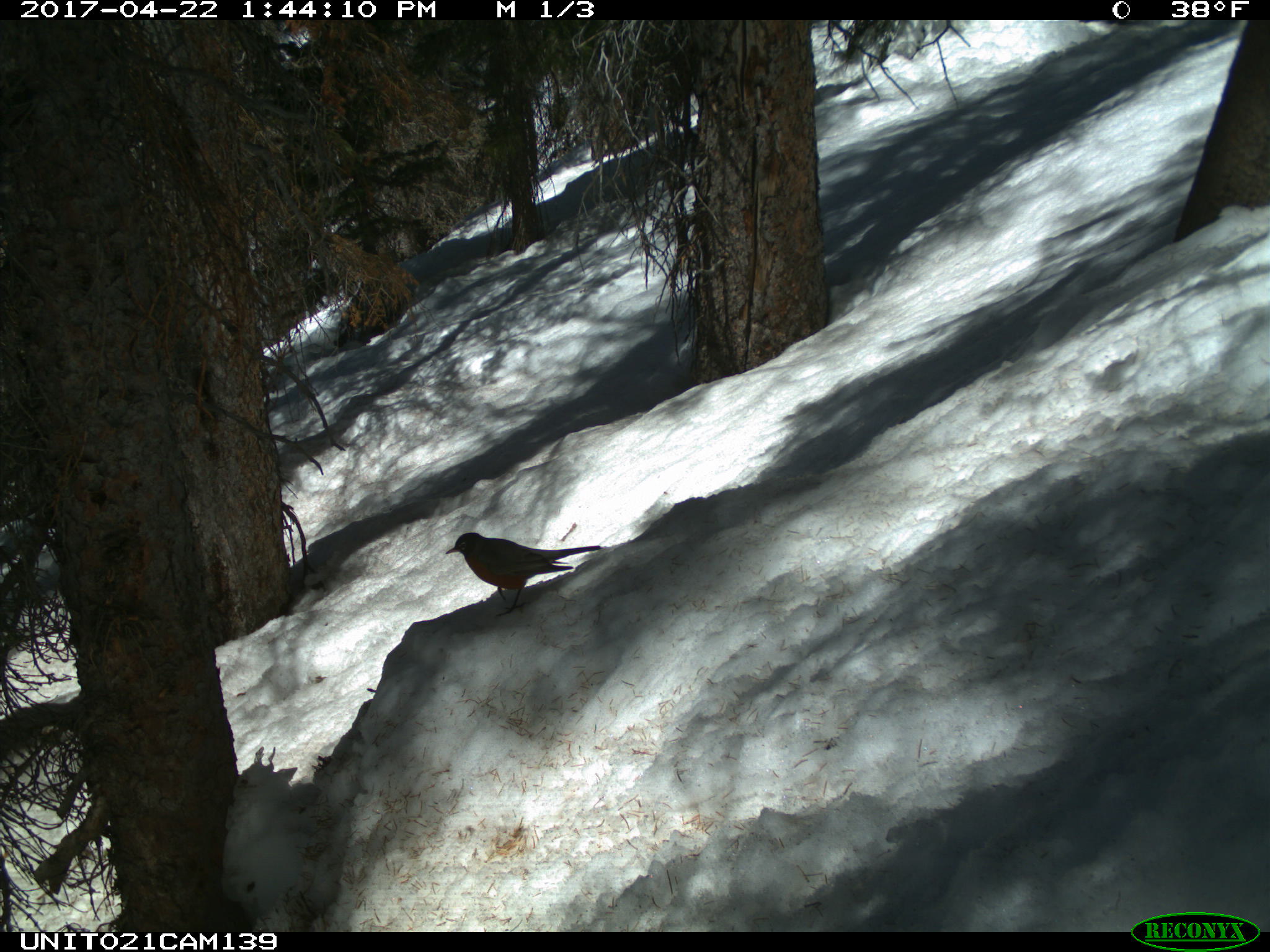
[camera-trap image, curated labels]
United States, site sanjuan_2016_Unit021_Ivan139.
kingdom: Animalia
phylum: Chordata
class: Aves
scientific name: Aves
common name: birds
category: unidentified bird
Unidentified bird (birds) (Aves).